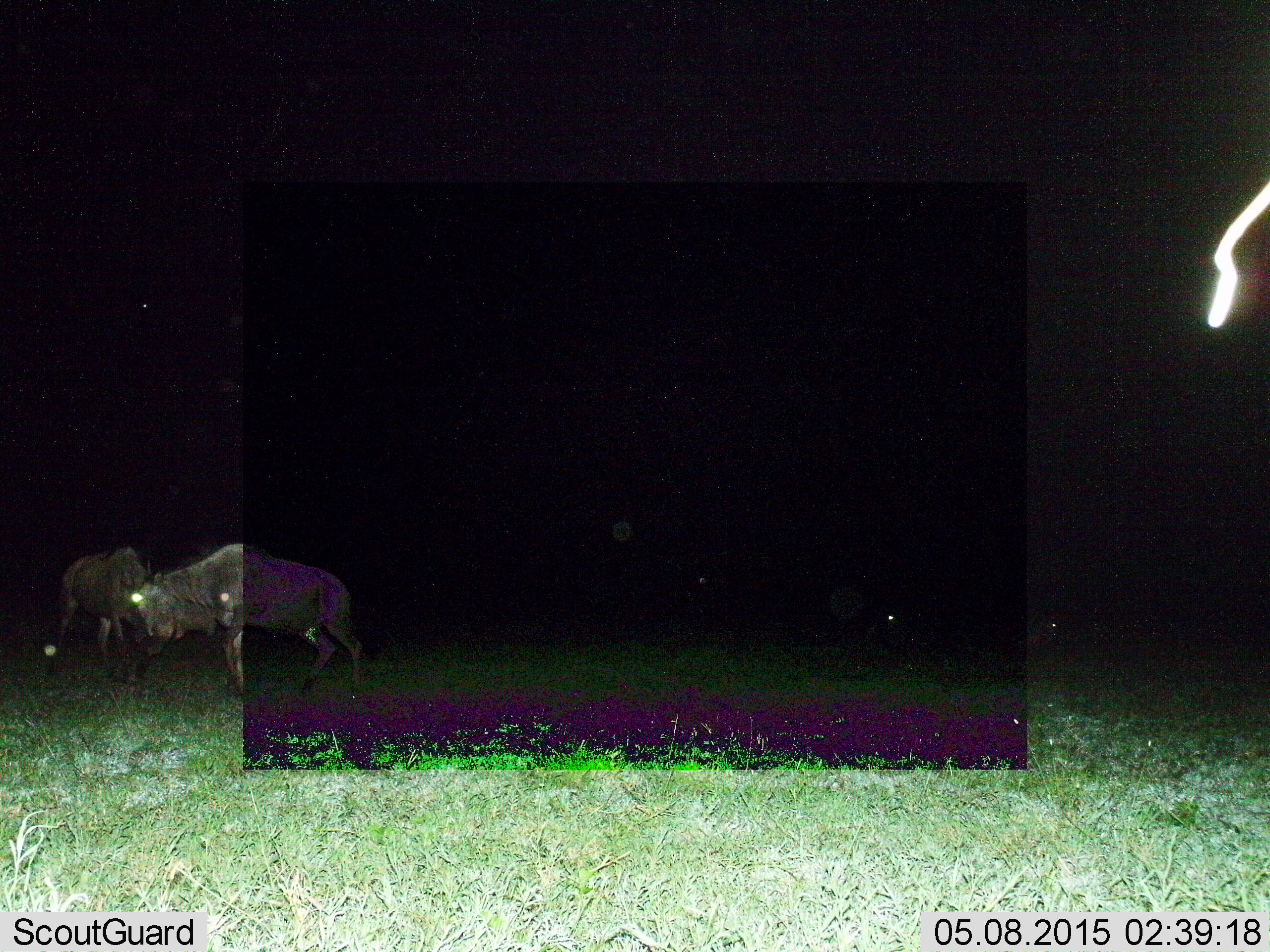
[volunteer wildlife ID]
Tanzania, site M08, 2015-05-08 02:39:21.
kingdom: Animalia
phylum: Chordata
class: Mammalia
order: Artiodactyla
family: Bovidae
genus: Connochaetes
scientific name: Connochaetes taurinus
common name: blue wildebeest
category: wildebeest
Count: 4.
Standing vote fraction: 50%.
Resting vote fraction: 10%.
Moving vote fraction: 40%.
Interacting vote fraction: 20%.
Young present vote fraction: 0%.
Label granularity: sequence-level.